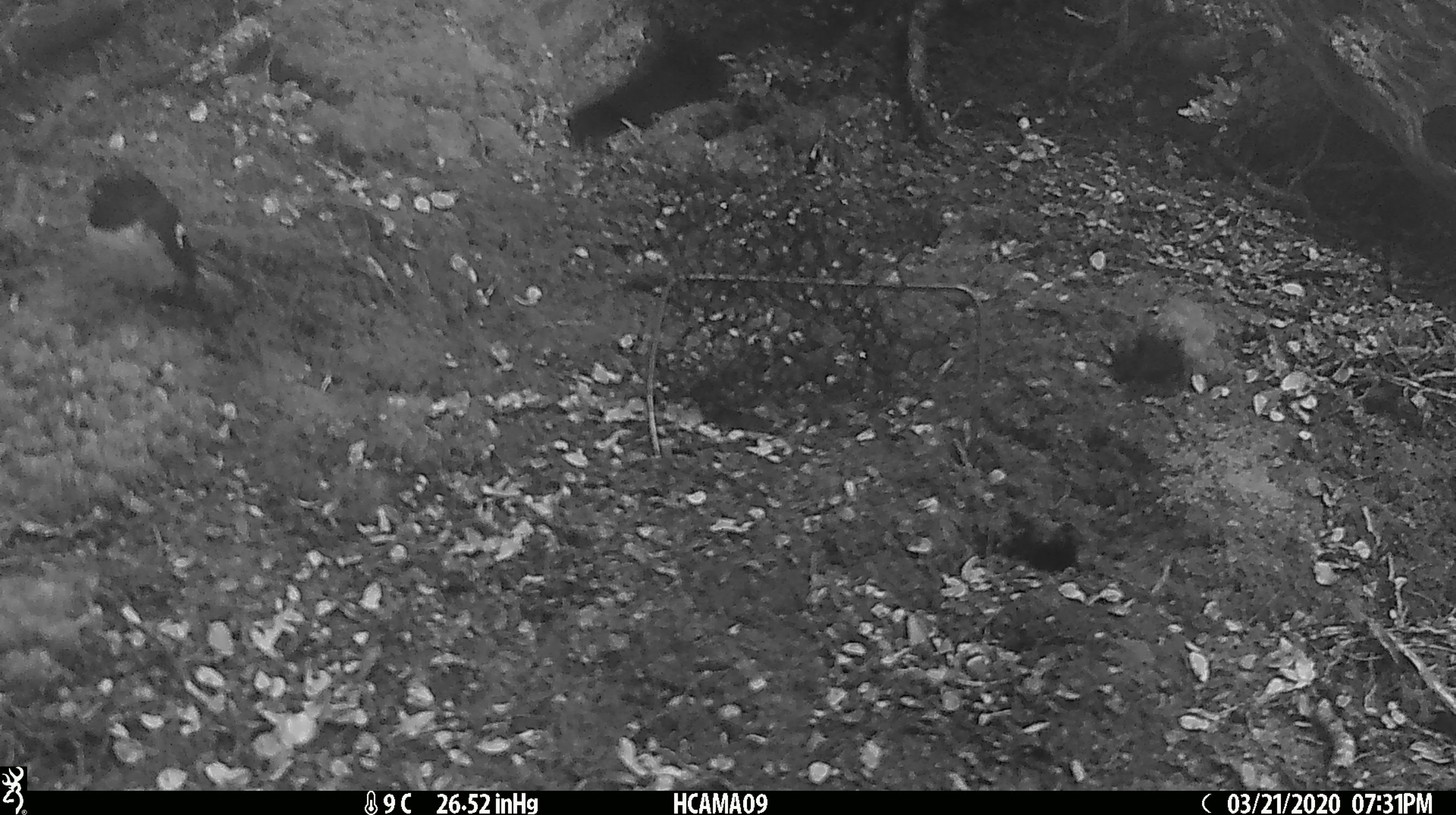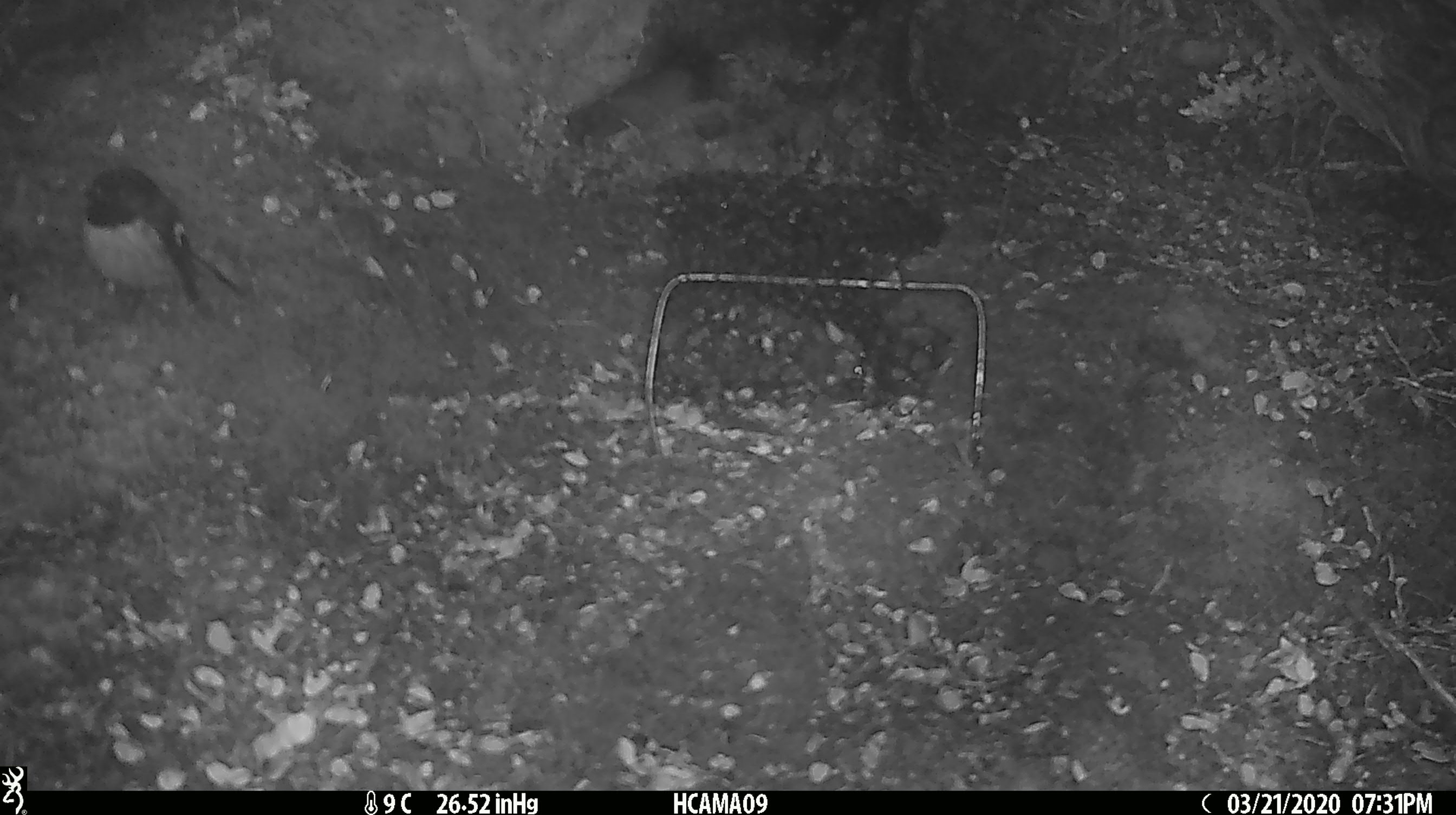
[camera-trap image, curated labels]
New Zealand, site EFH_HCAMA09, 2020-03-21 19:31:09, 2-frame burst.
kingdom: Animalia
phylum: Chordata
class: Aves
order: Passeriformes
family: Petroicidae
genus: Petroica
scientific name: Petroica macrocephala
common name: tomtit